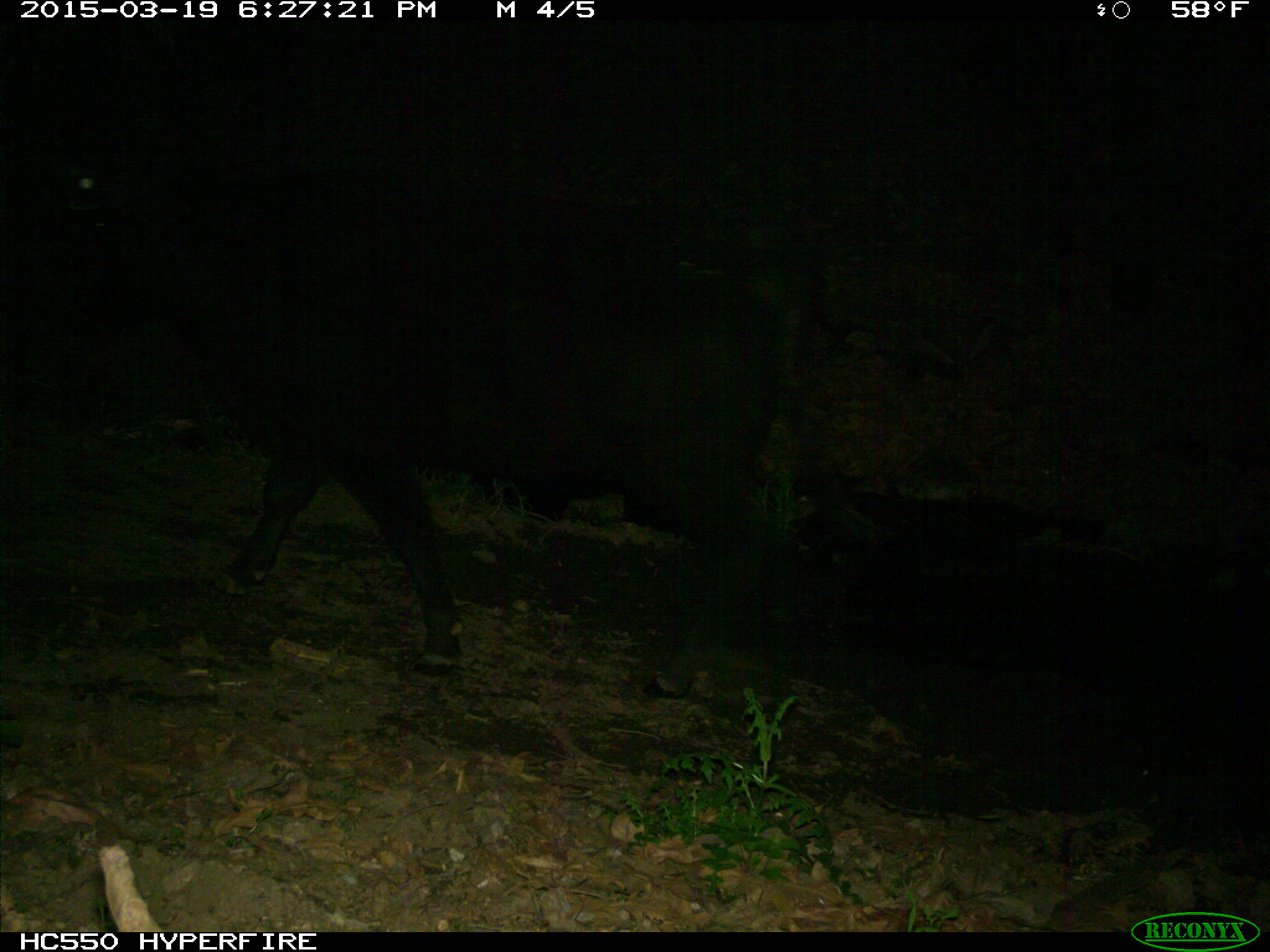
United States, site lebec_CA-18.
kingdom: Animalia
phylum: Chordata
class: Mammalia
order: Artiodactyla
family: Bovidae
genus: Bos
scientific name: Bos taurus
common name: domestic cow